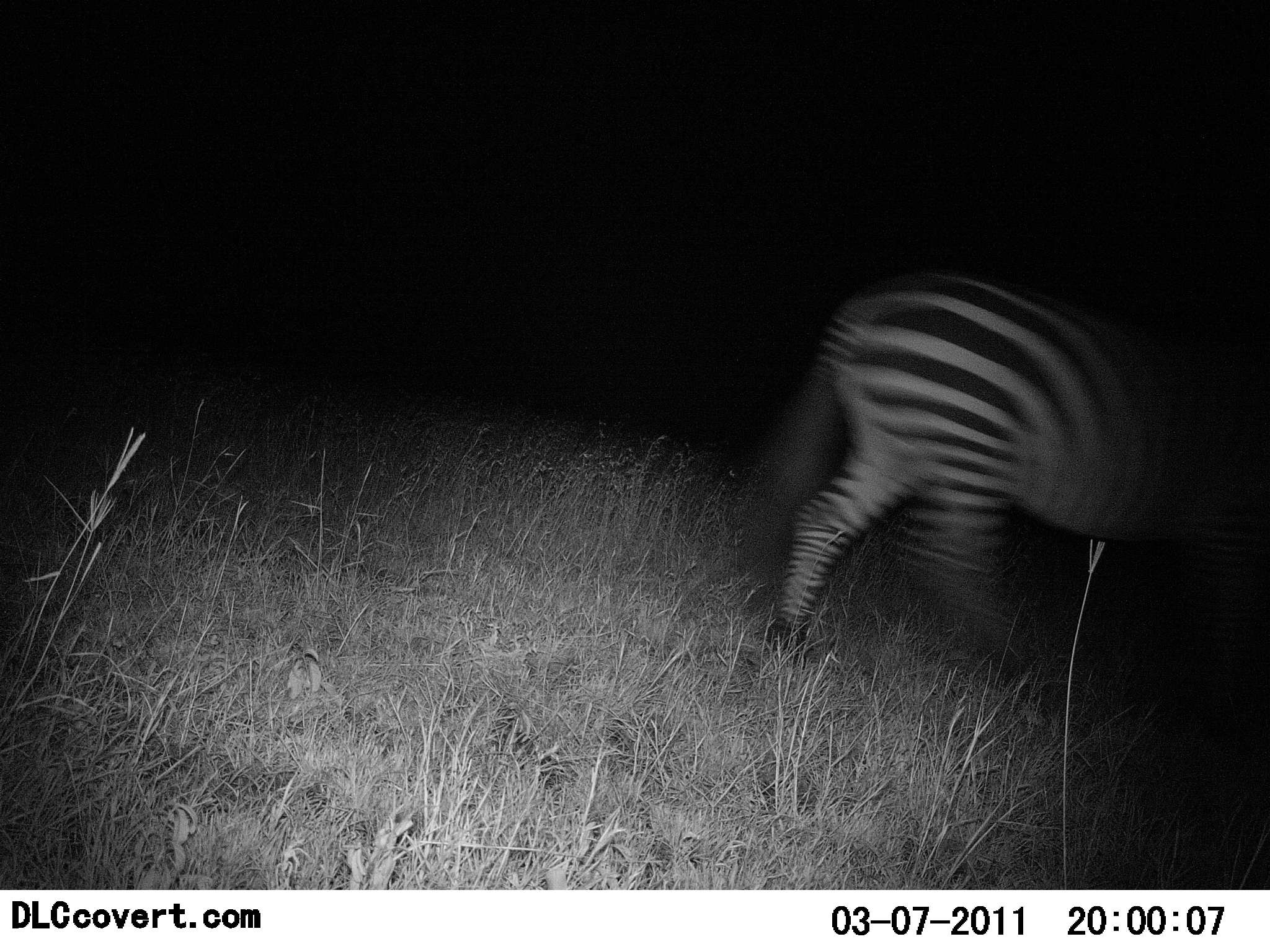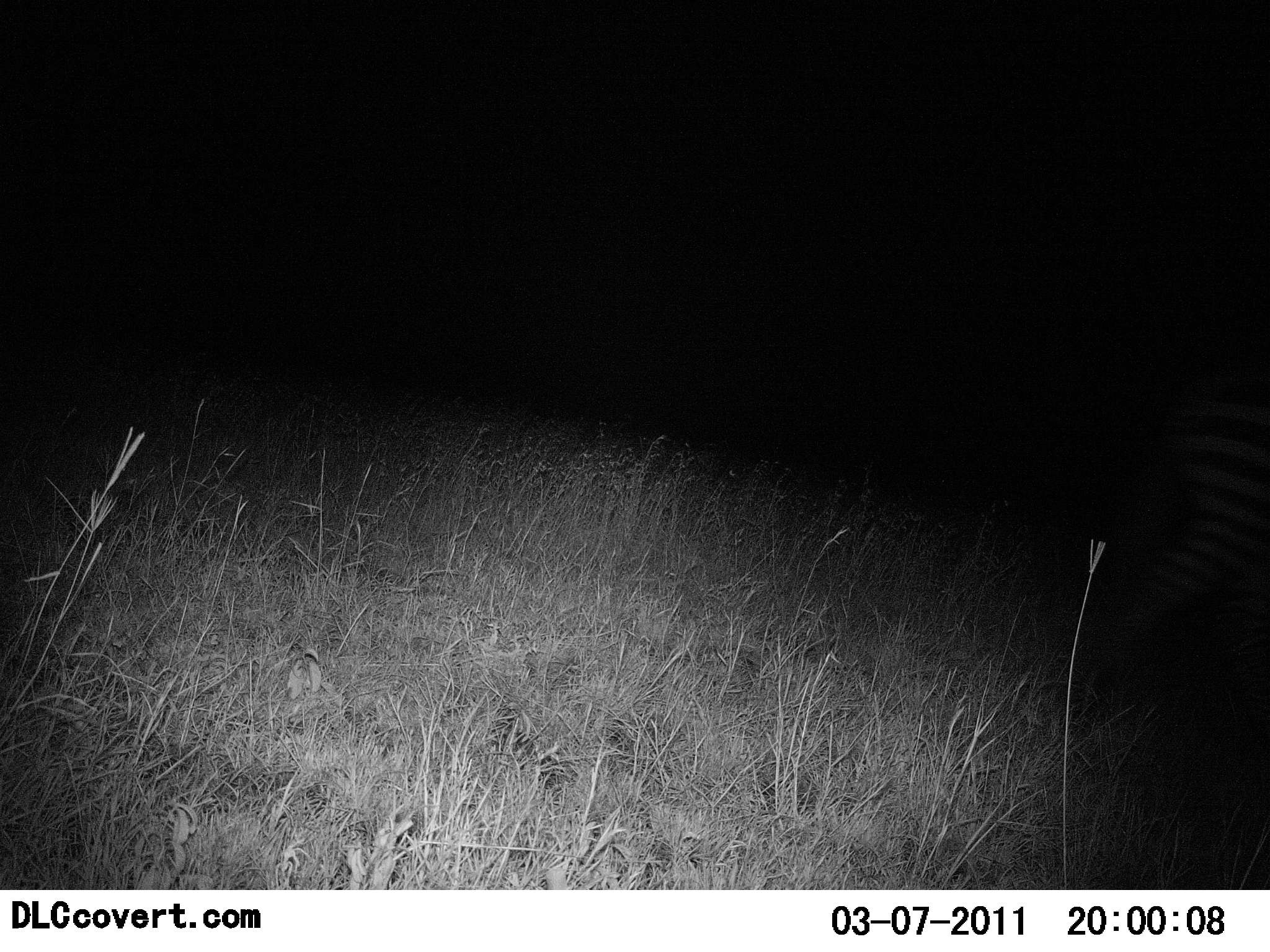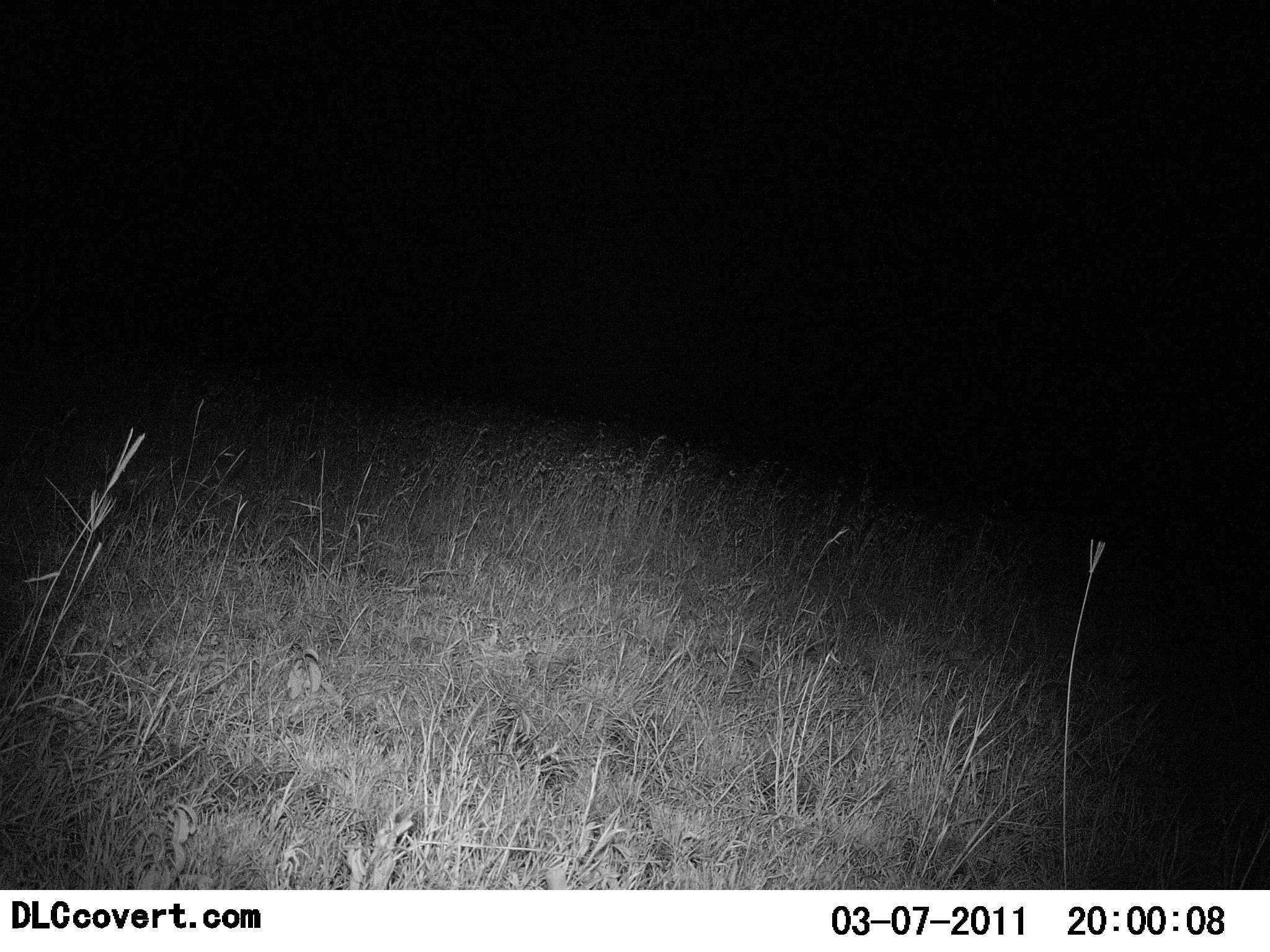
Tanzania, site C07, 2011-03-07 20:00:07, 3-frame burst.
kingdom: Animalia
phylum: Chordata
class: Mammalia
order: Perissodactyla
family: Equidae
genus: Equus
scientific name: Equus quagga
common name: plains zebra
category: zebra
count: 1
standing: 9%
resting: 0%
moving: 100%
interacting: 0%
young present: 0%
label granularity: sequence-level